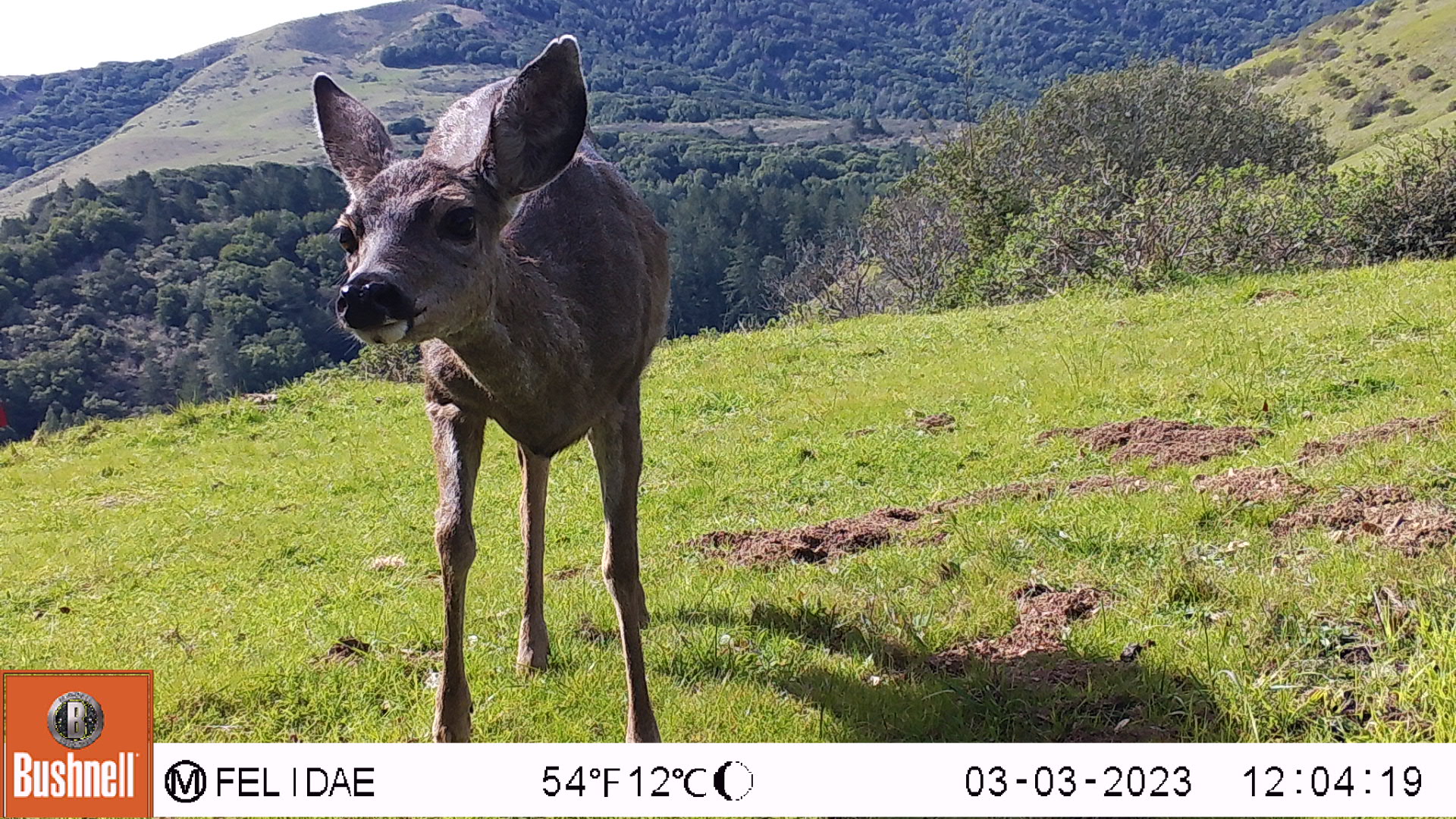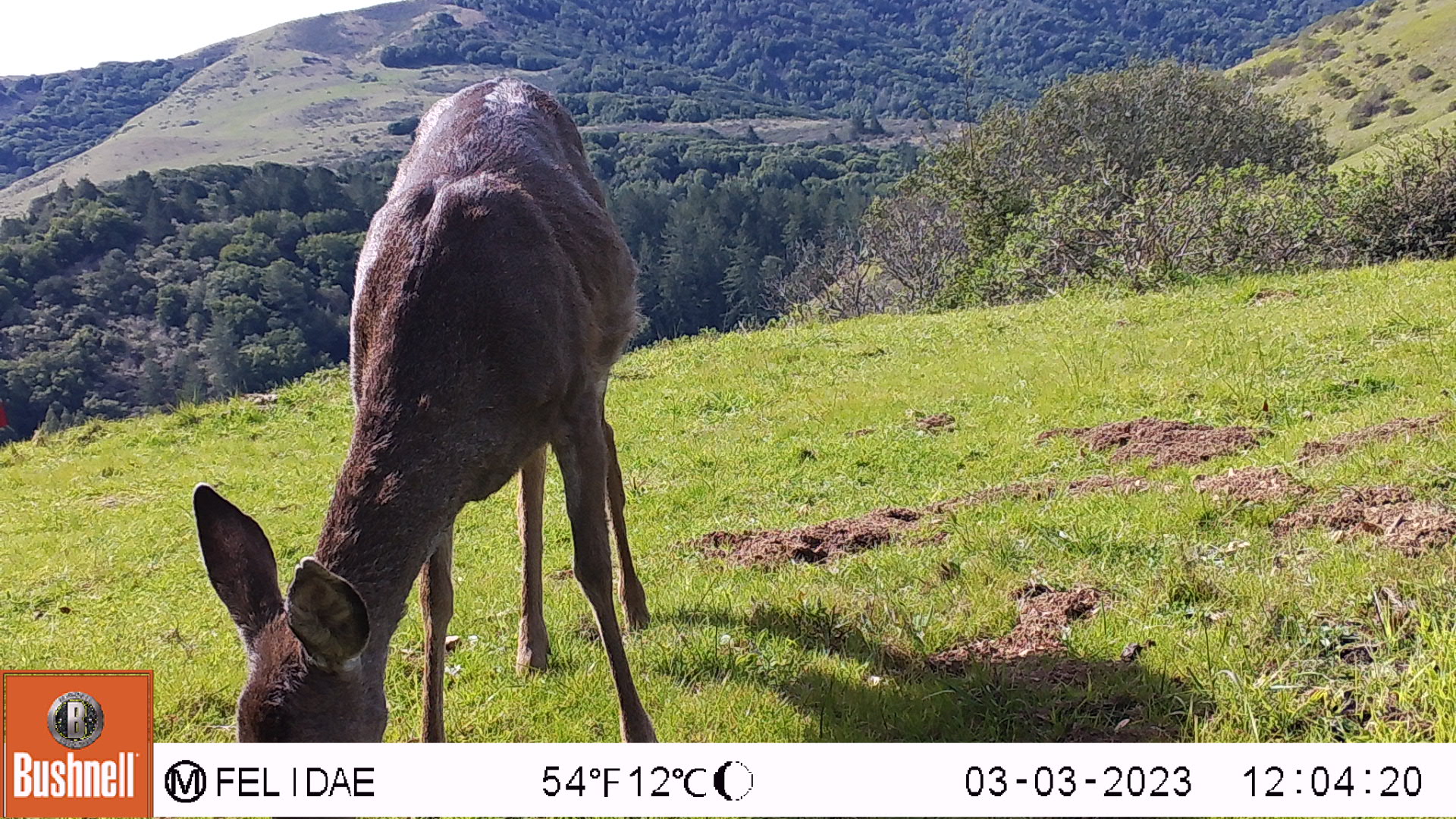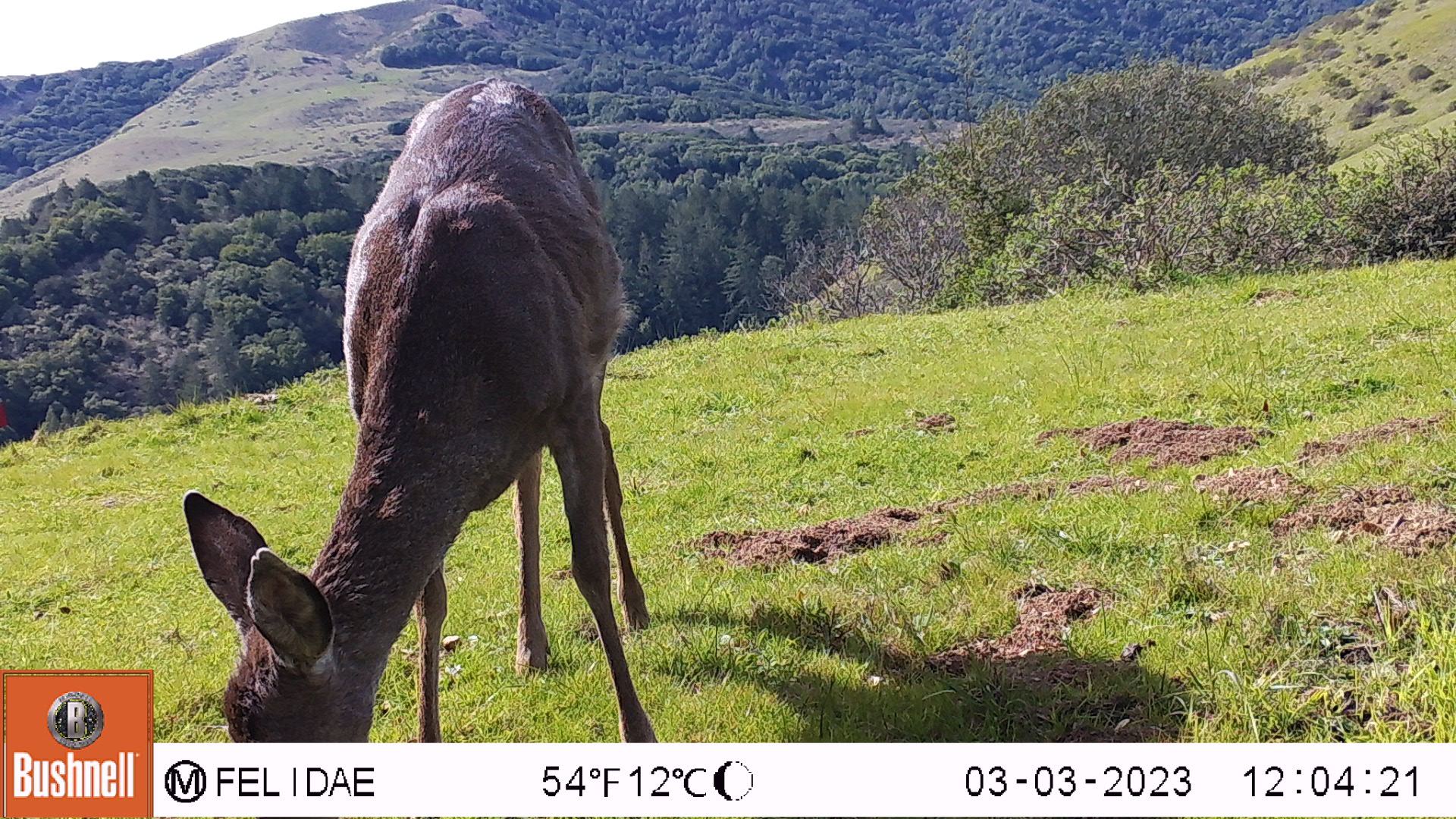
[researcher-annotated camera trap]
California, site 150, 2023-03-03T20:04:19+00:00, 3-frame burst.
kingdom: Animalia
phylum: Chordata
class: Mammalia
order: Artiodactyla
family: Cervidae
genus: Odocoileus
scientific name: Odocoileus hemionus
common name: mule deer